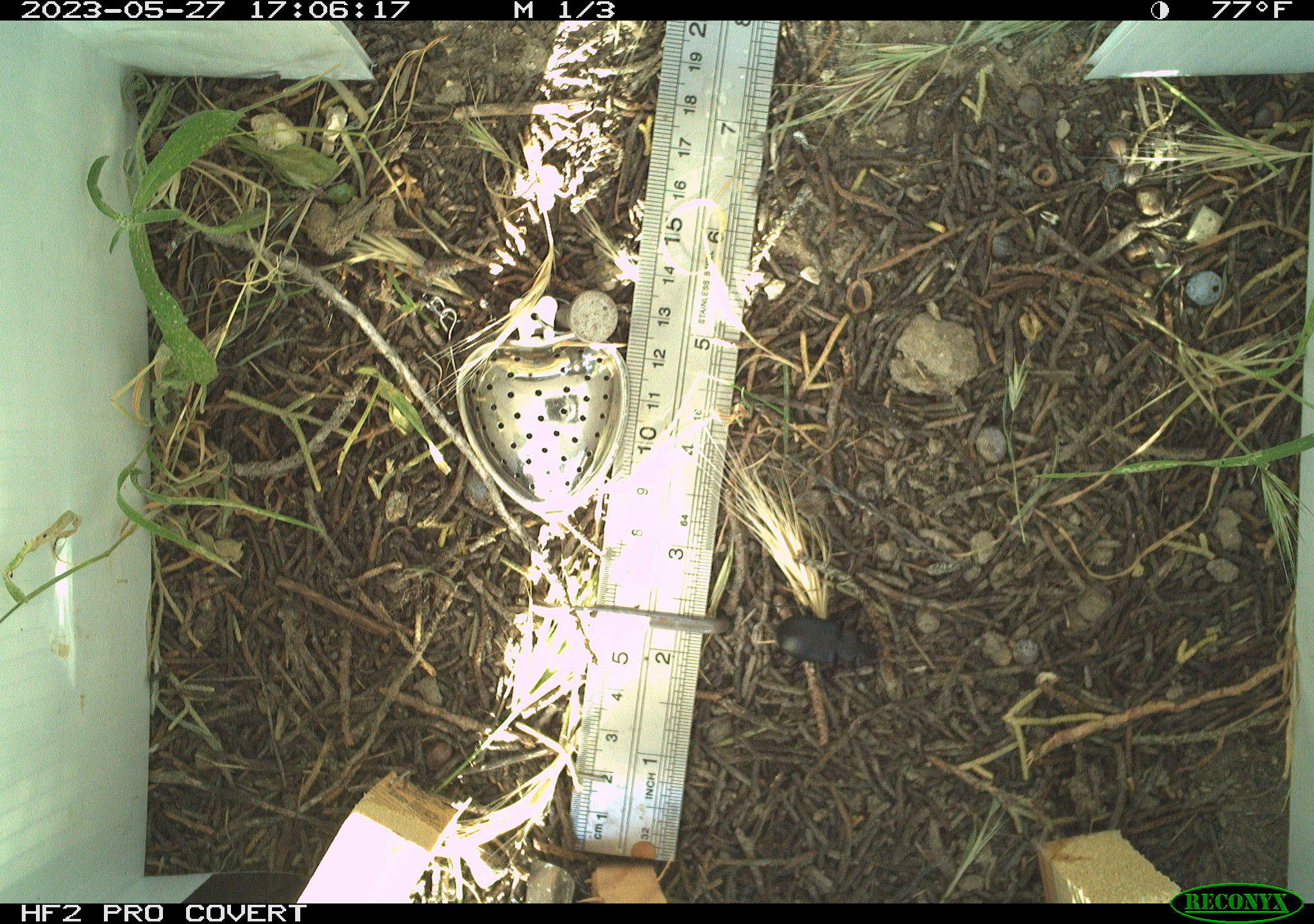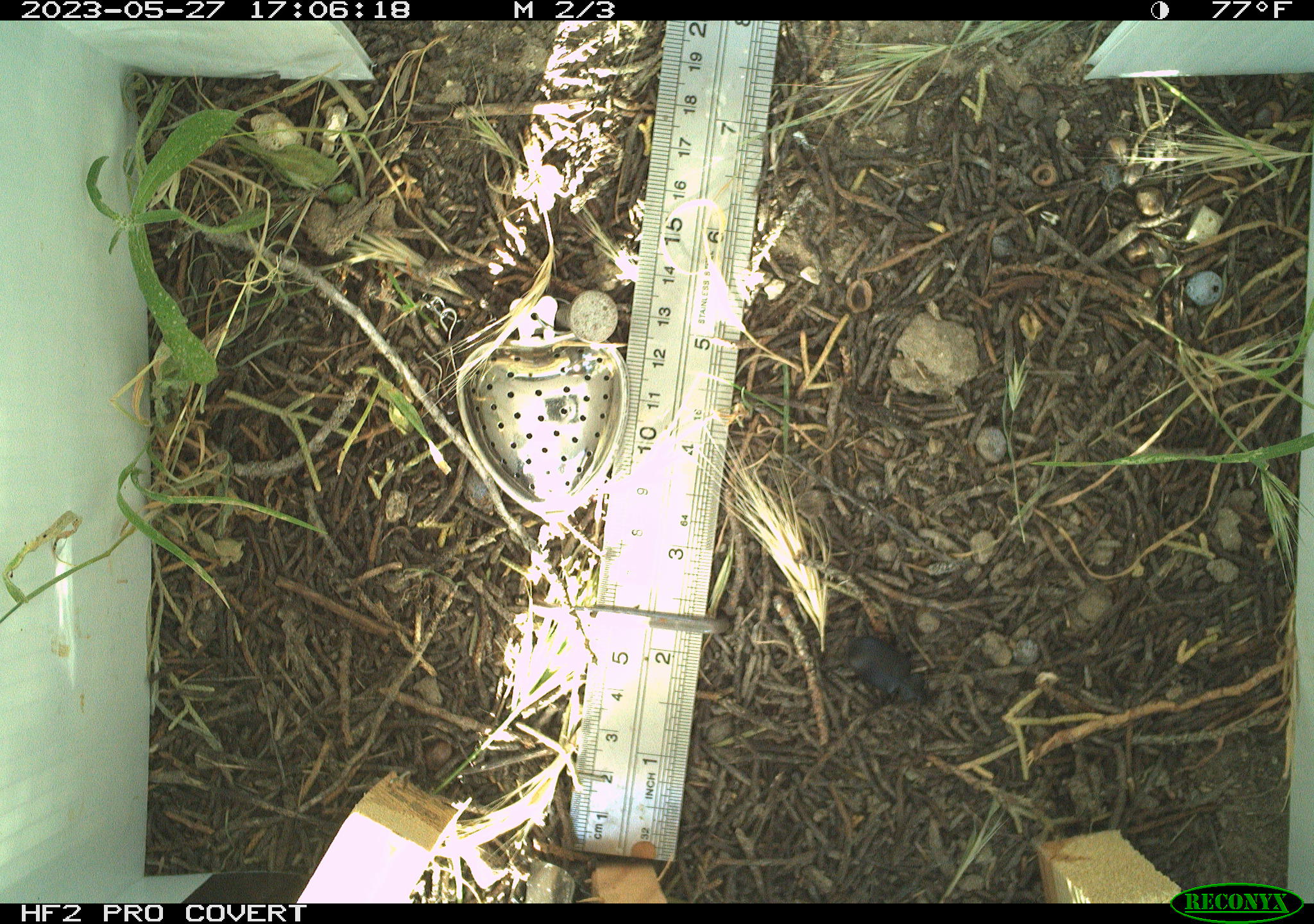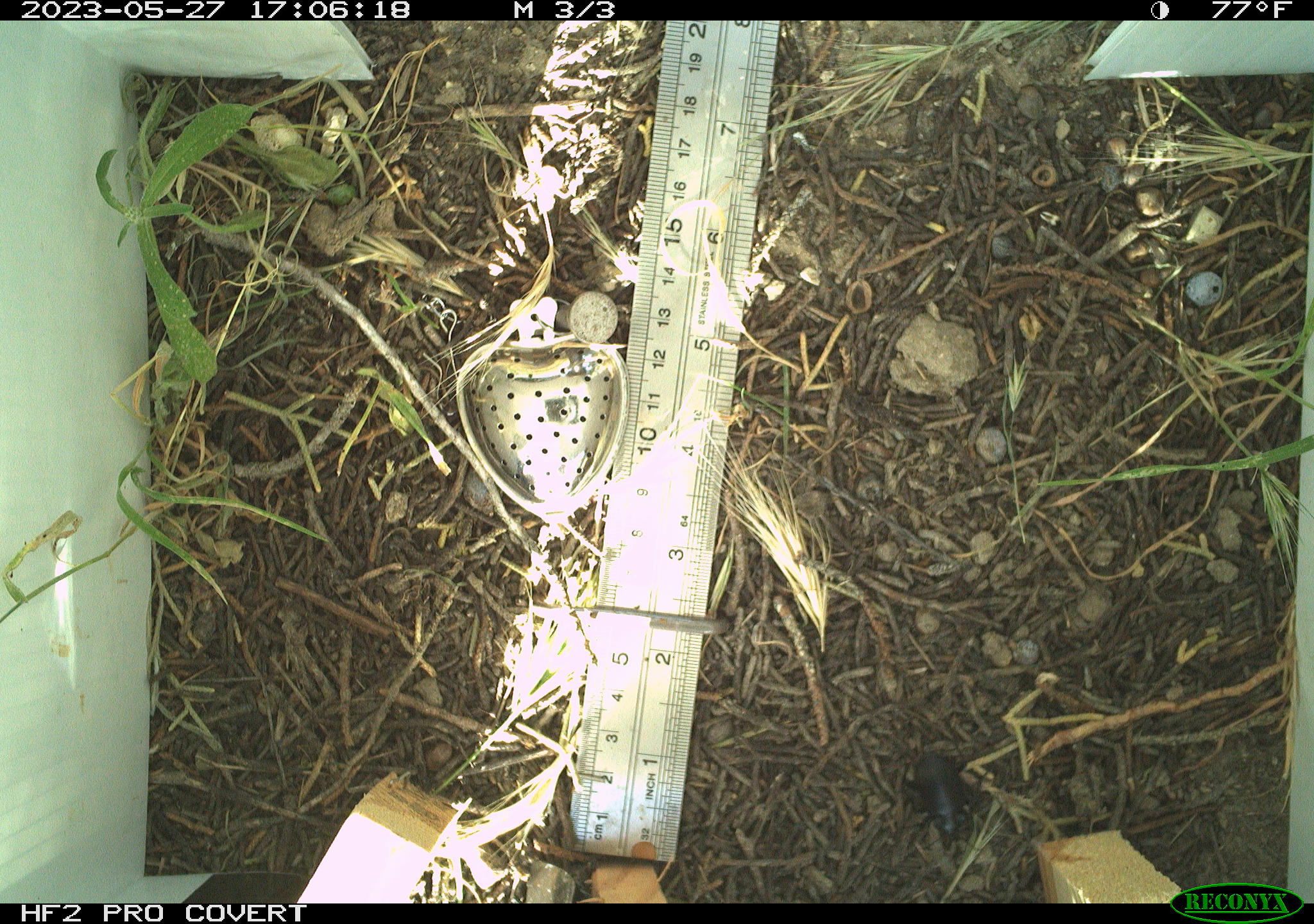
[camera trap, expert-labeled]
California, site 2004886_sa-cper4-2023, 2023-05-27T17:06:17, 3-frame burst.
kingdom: Animalia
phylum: Arthropoda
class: Insecta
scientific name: Insecta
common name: insect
Insect (Insecta).